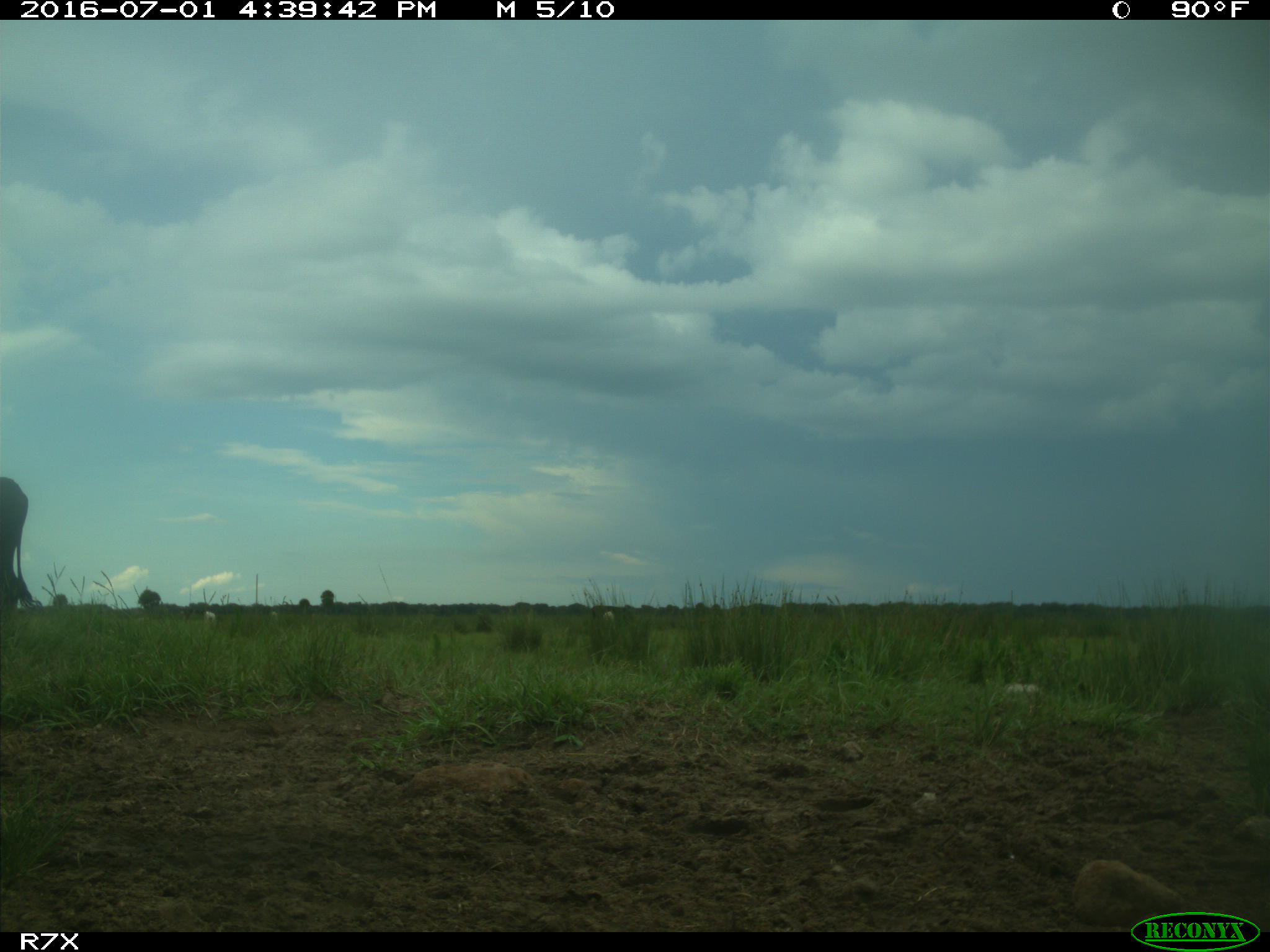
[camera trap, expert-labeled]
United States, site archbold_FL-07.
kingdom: Animalia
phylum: Chordata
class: Mammalia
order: Artiodactyla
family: Bovidae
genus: Bos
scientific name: Bos taurus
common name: domestic cow